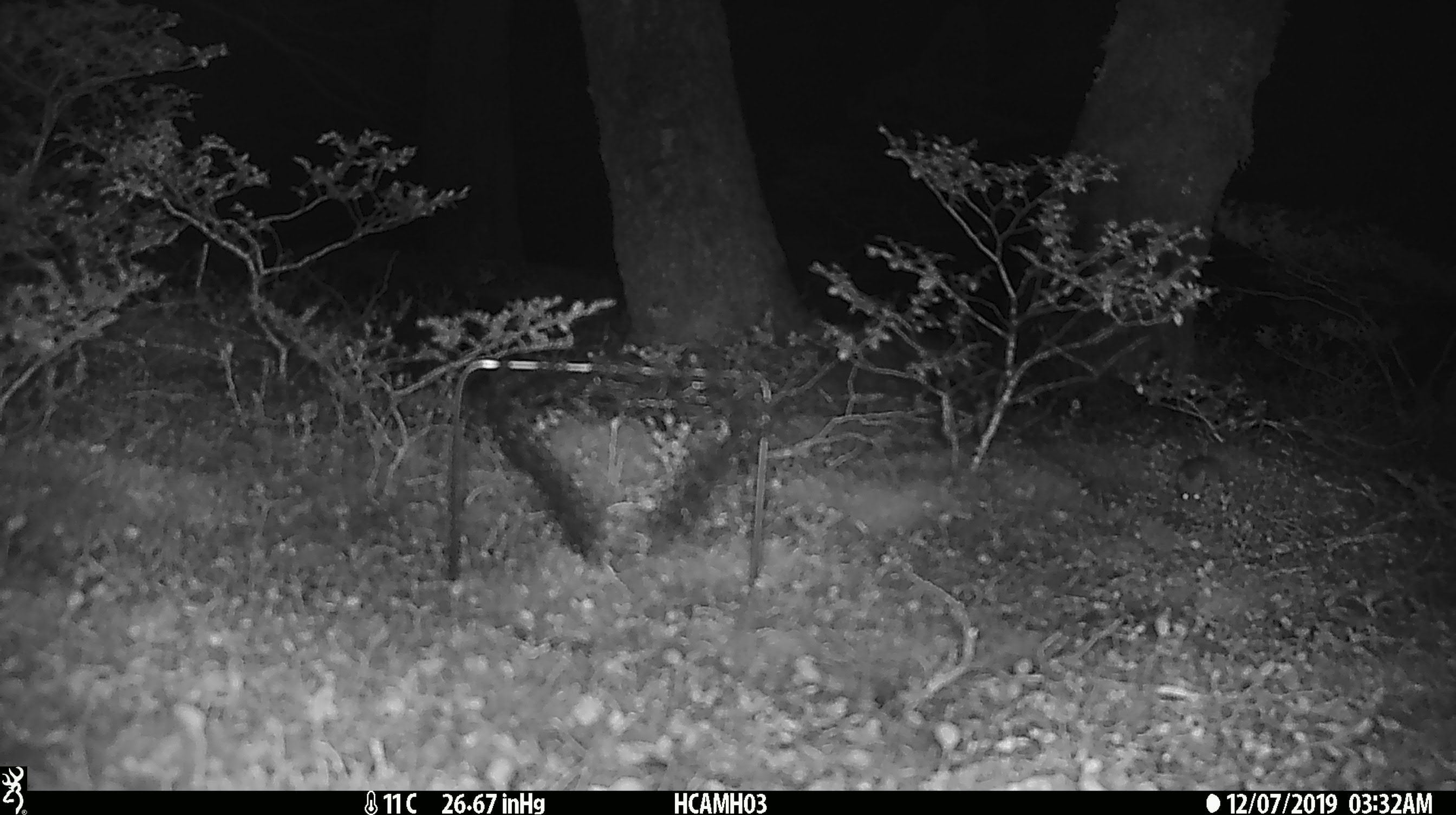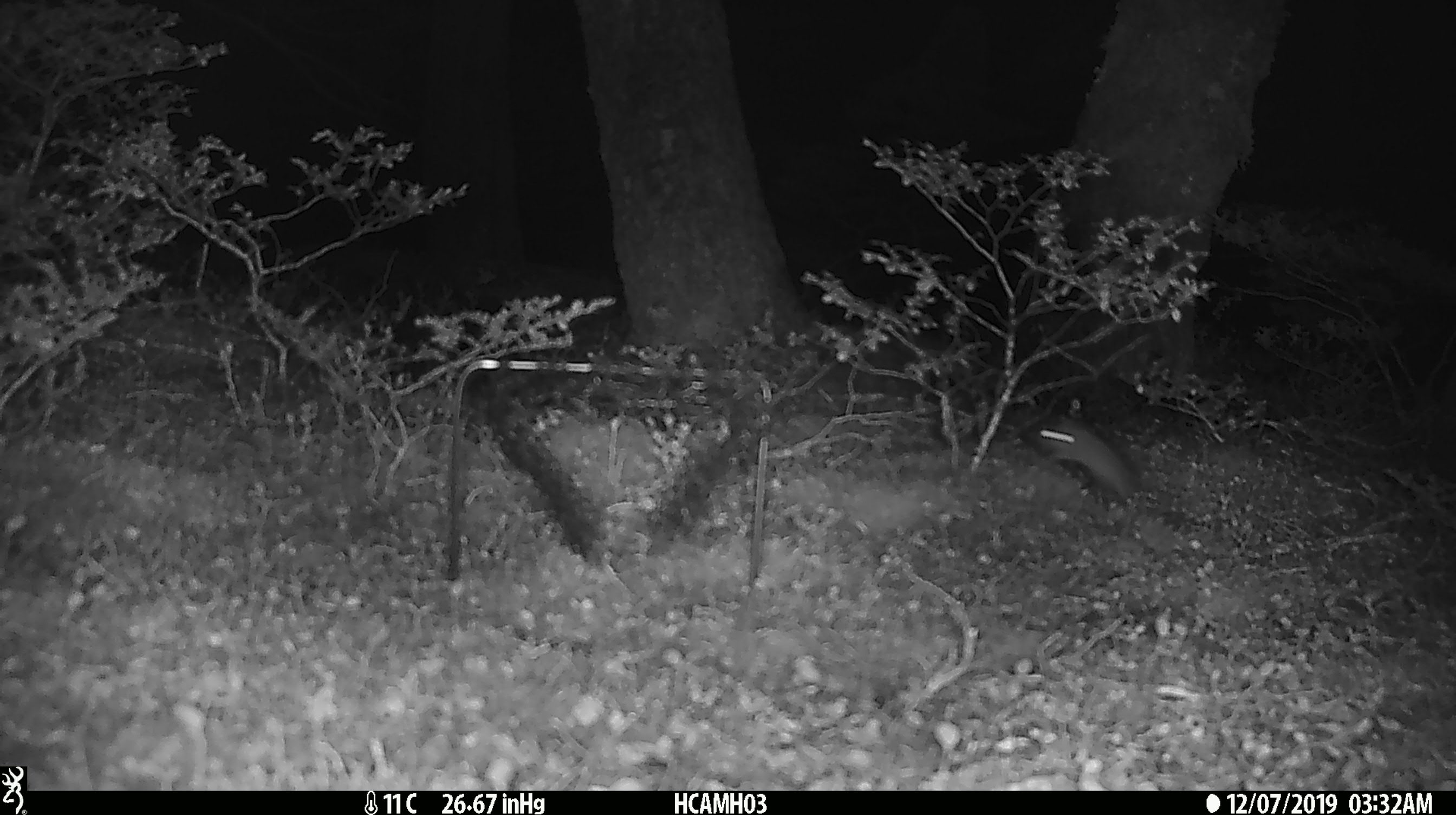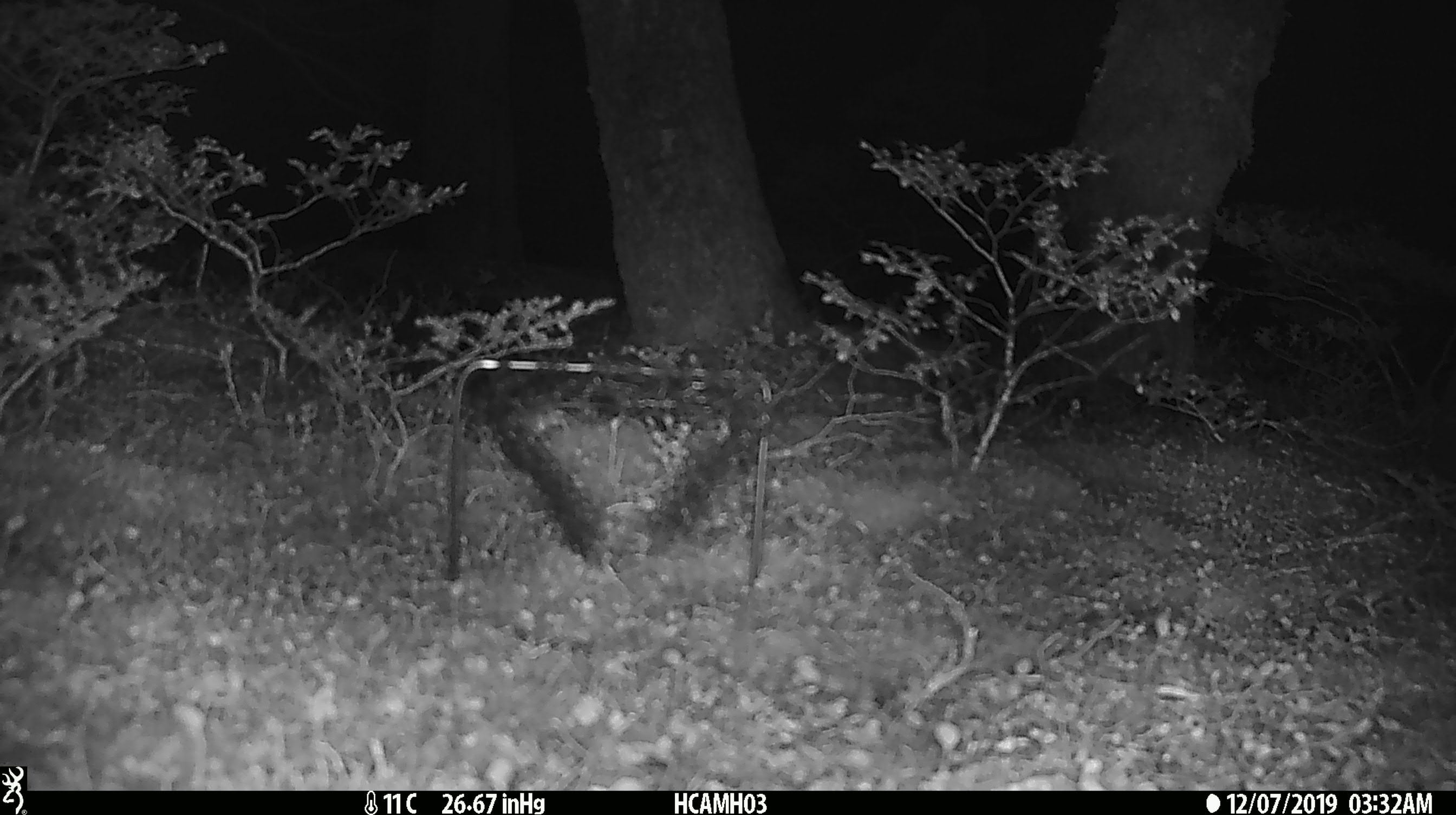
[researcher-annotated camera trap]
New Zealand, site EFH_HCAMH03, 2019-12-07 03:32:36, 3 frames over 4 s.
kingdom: Animalia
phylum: Chordata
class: Mammalia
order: Rodentia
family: Muridae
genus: Mus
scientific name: Mus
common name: mouse